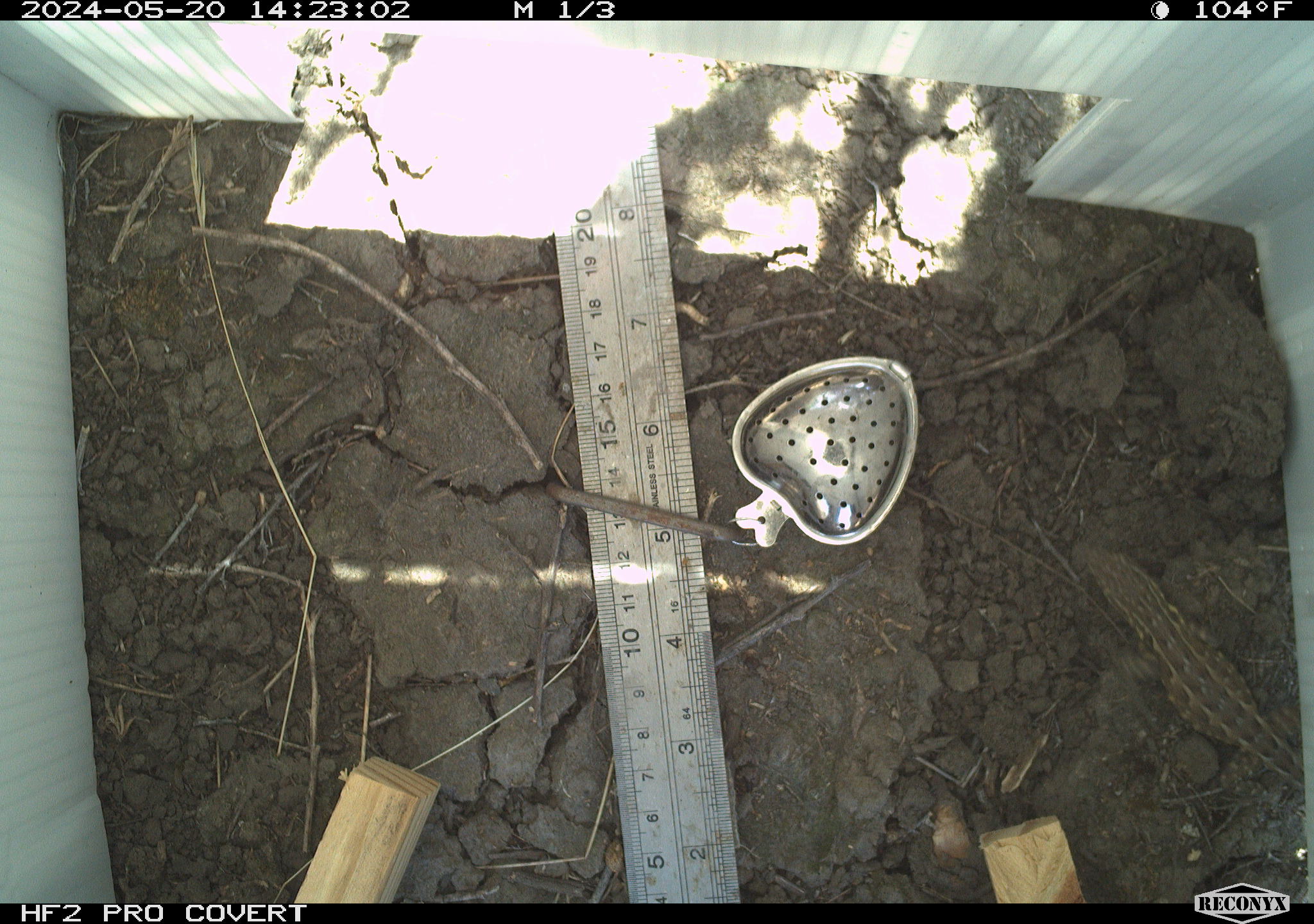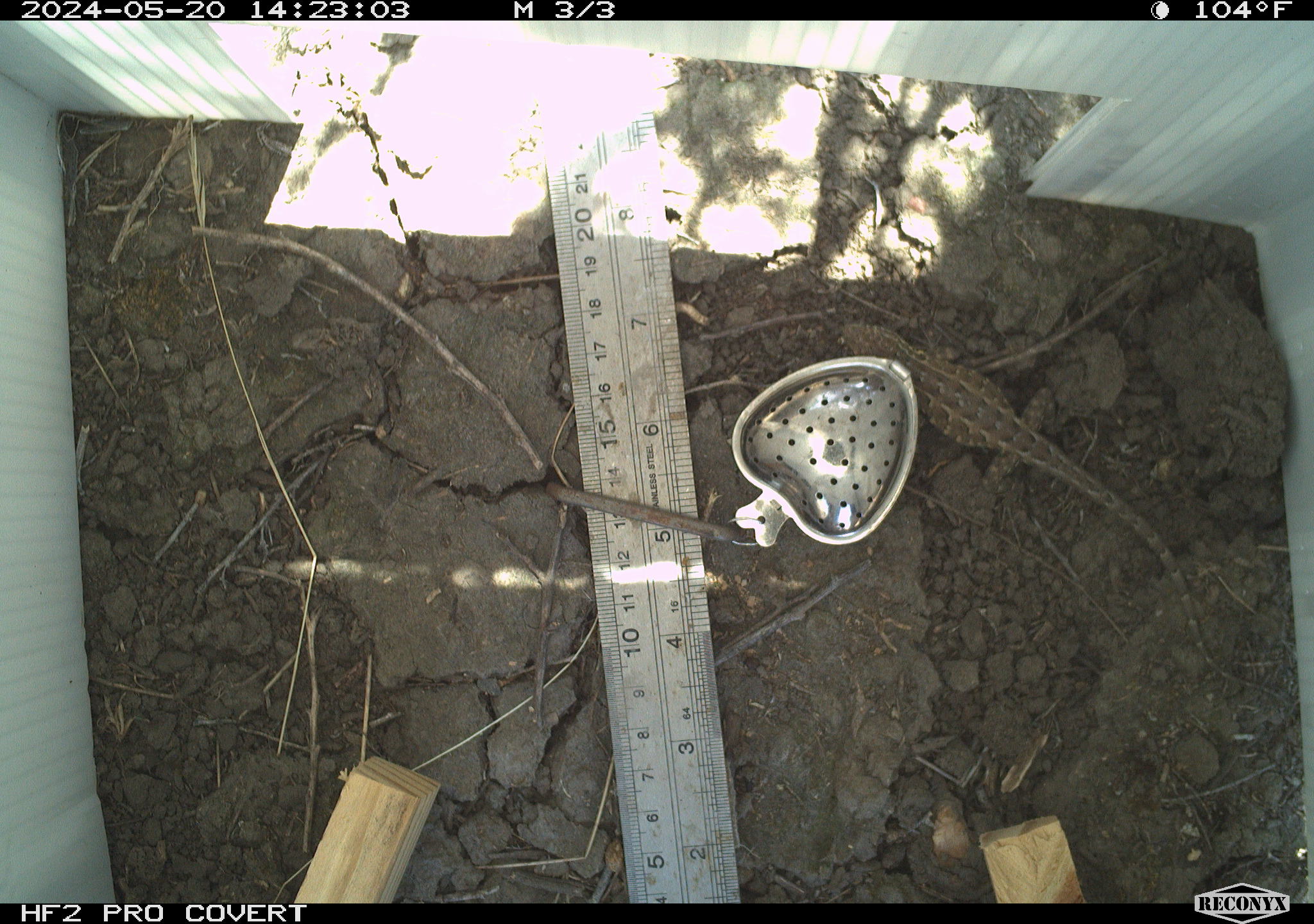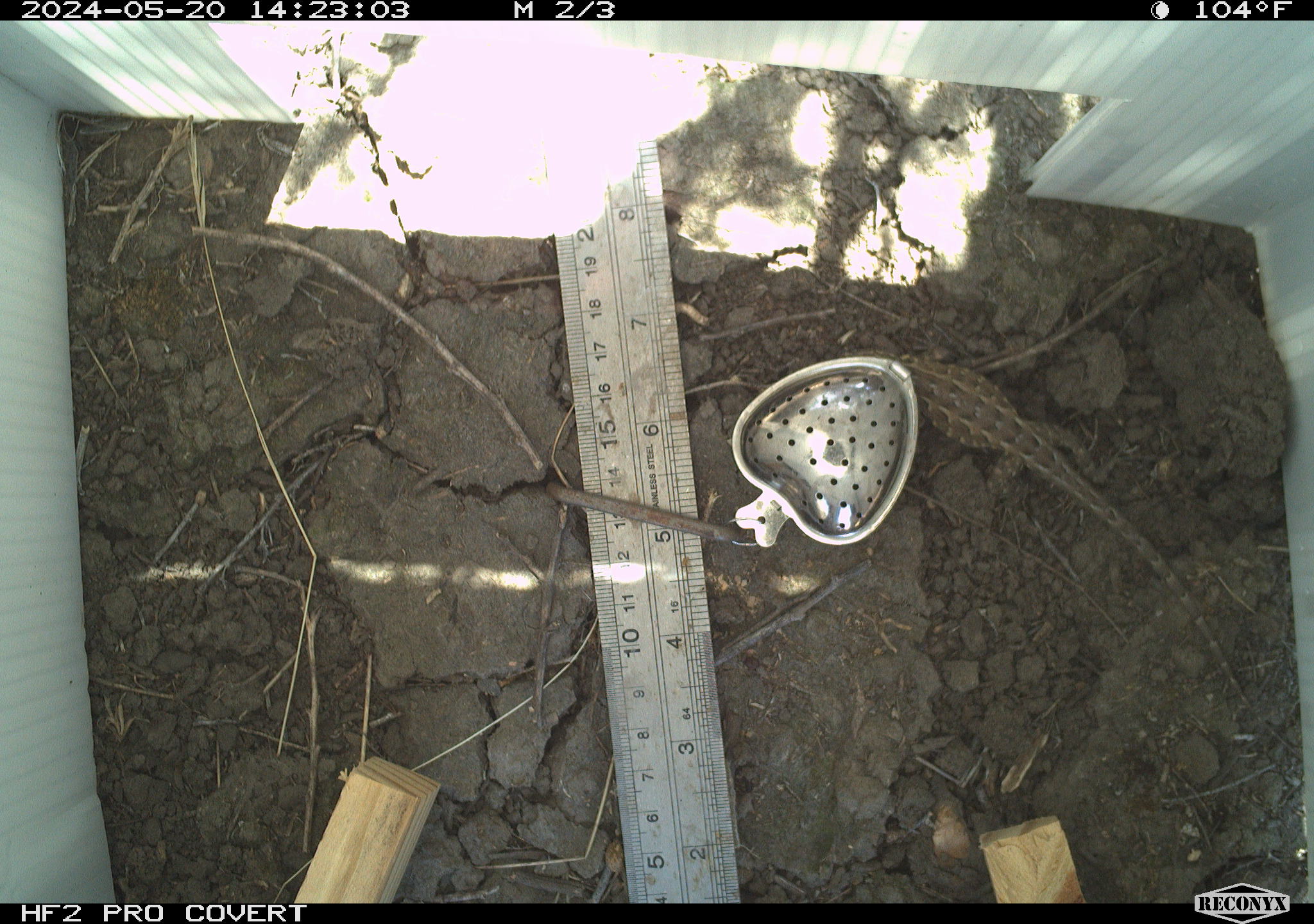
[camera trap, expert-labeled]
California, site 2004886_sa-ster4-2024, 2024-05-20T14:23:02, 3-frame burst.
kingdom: Animalia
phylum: Chordata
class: Reptilia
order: Squamata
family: Phrynosomatidae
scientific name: Phrynosomatidae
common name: phrynosomatid lizards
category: phrynosomatidae family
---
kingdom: Animalia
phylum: Chordata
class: Reptilia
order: Squamata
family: Phrynosomatidae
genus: Uta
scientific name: Uta stansburiana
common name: common side-blotched lizard